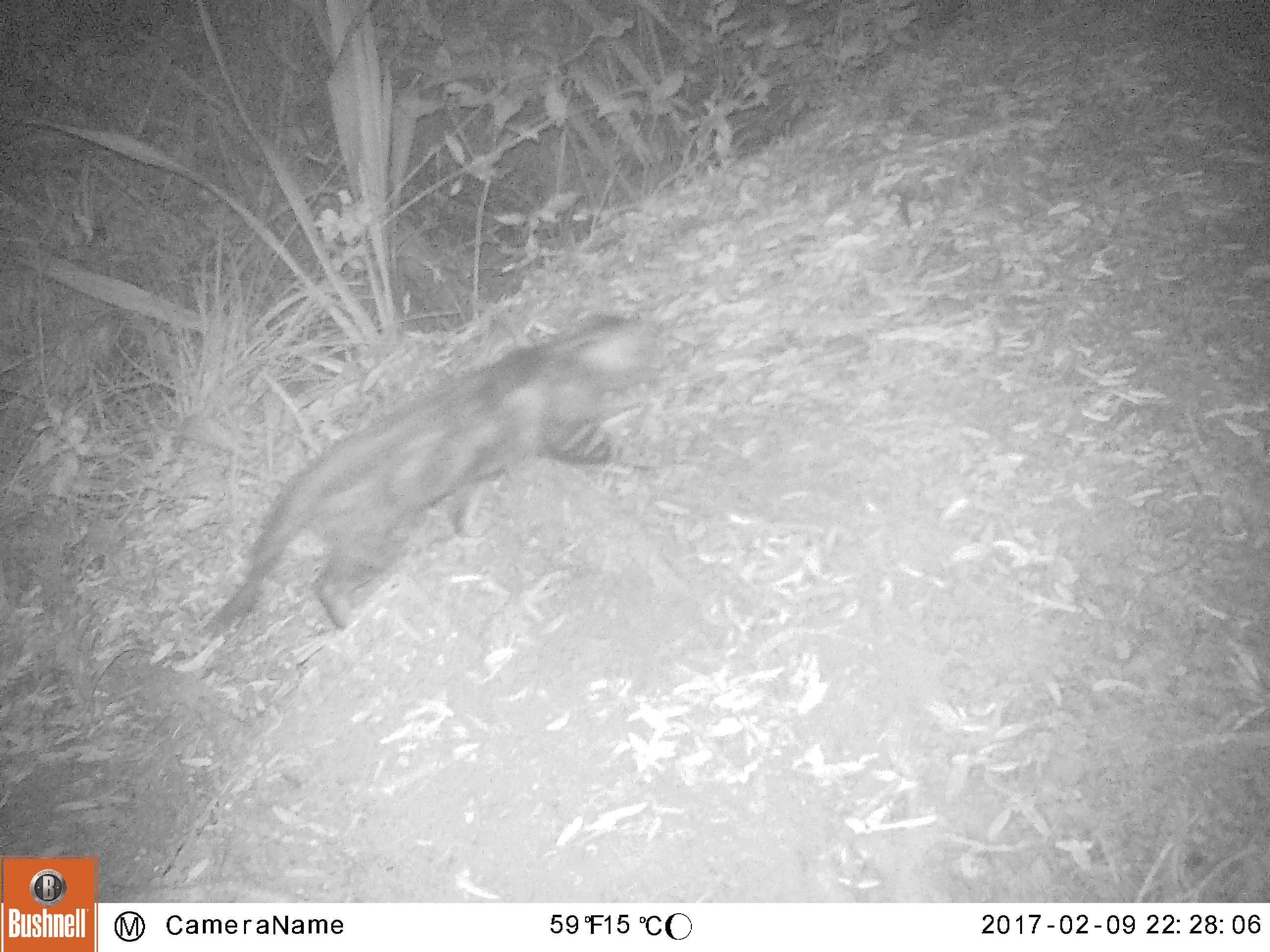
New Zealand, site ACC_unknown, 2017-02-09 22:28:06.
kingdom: Animalia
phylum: Chordata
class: Mammalia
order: Carnivora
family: Felidae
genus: Felis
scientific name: Felis catus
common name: domestic cat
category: cat